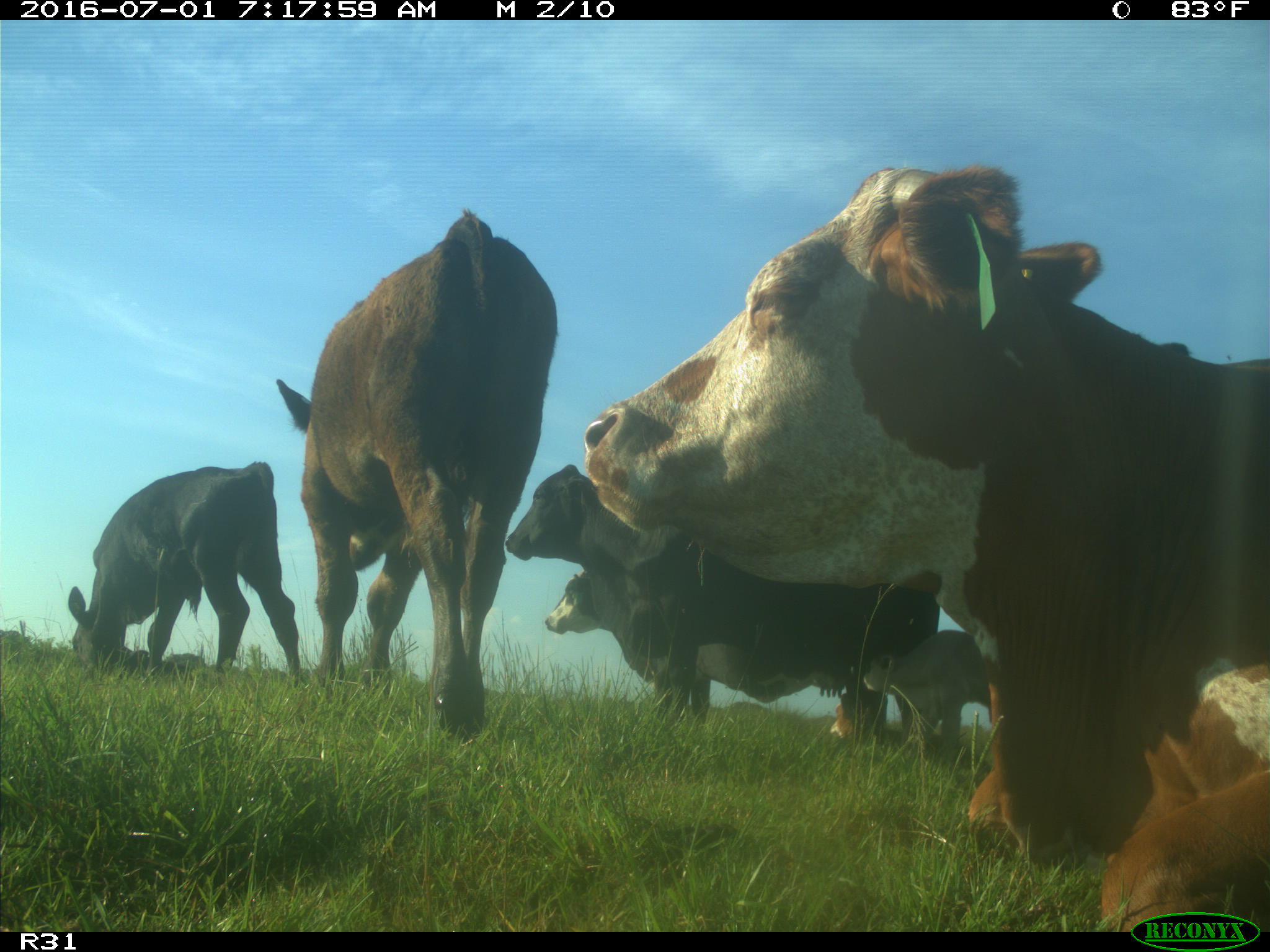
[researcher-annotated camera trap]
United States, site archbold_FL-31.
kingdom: Animalia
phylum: Chordata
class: Mammalia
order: Artiodactyla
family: Bovidae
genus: Bos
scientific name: Bos taurus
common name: domestic cow